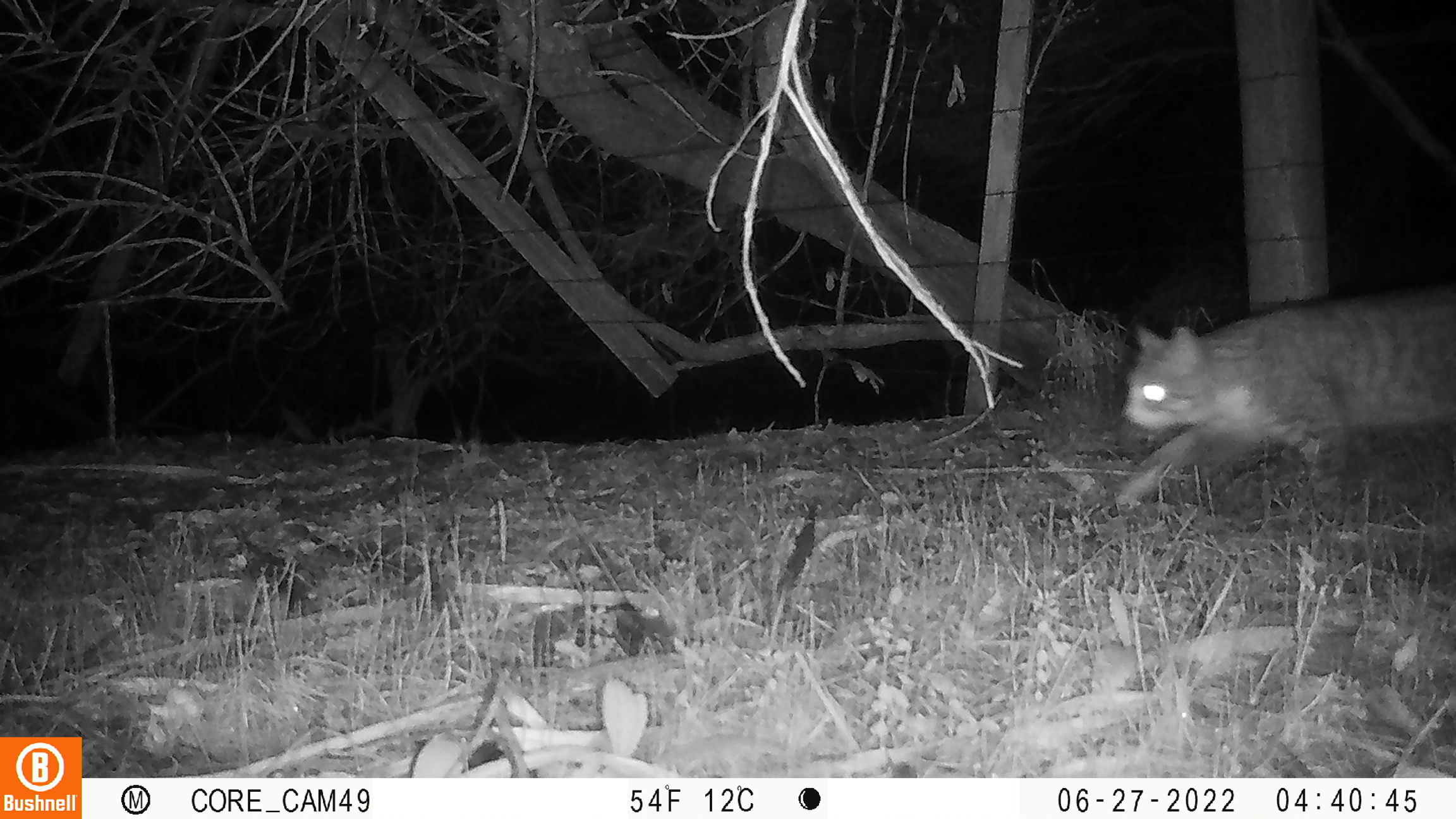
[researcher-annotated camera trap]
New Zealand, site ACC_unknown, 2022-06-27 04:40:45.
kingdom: Animalia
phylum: Chordata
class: Mammalia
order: Carnivora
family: Felidae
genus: Felis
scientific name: Felis catus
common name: domestic cat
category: cat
Cat (domestic cat) (Felis catus).